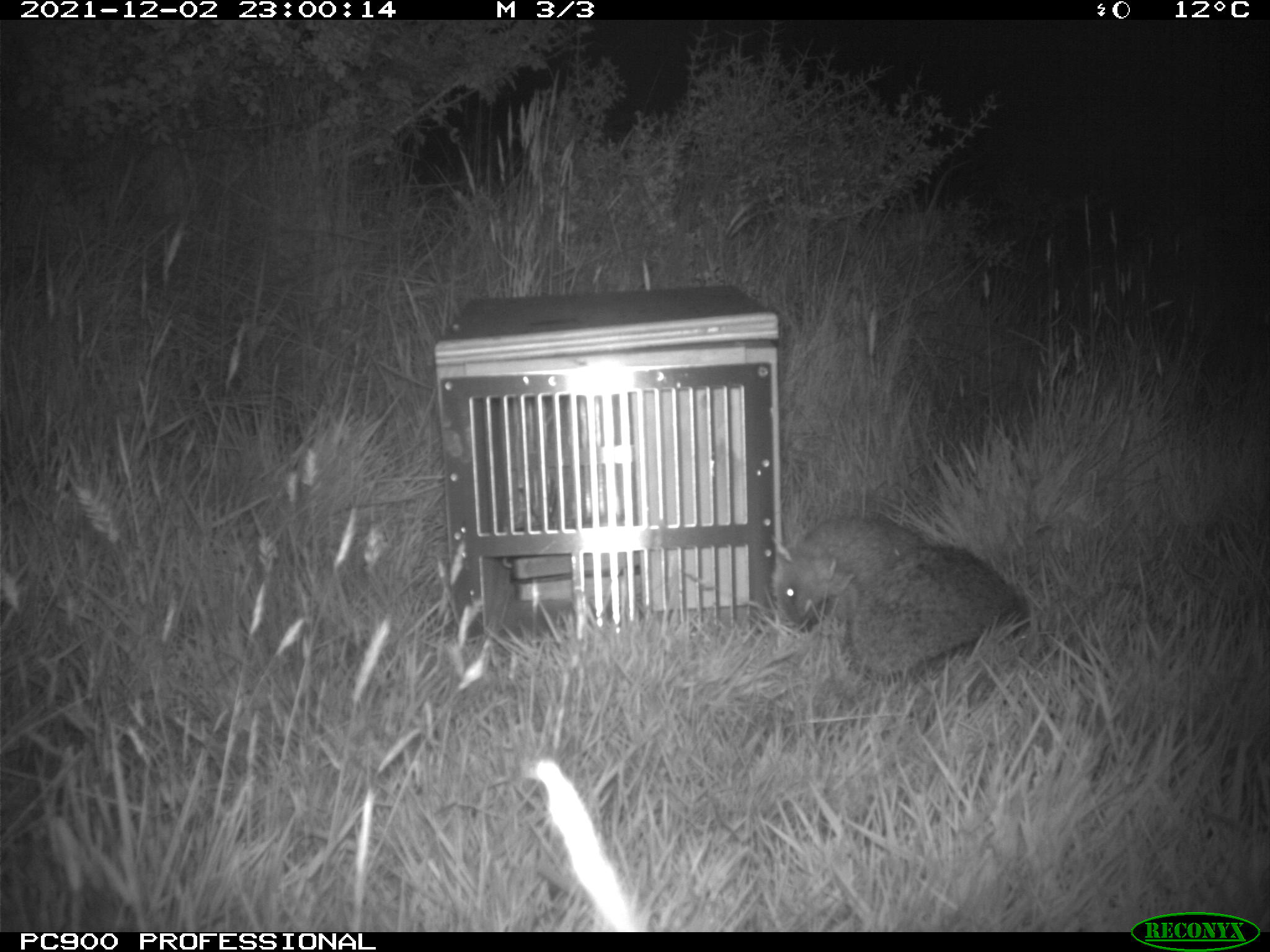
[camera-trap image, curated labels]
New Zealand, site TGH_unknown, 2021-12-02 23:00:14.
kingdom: Animalia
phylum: Chordata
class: Mammalia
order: Eulipotyphla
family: Erinaceidae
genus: Erinaceus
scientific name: Erinaceus europaeus europaeus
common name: european hedgehog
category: hedgehog